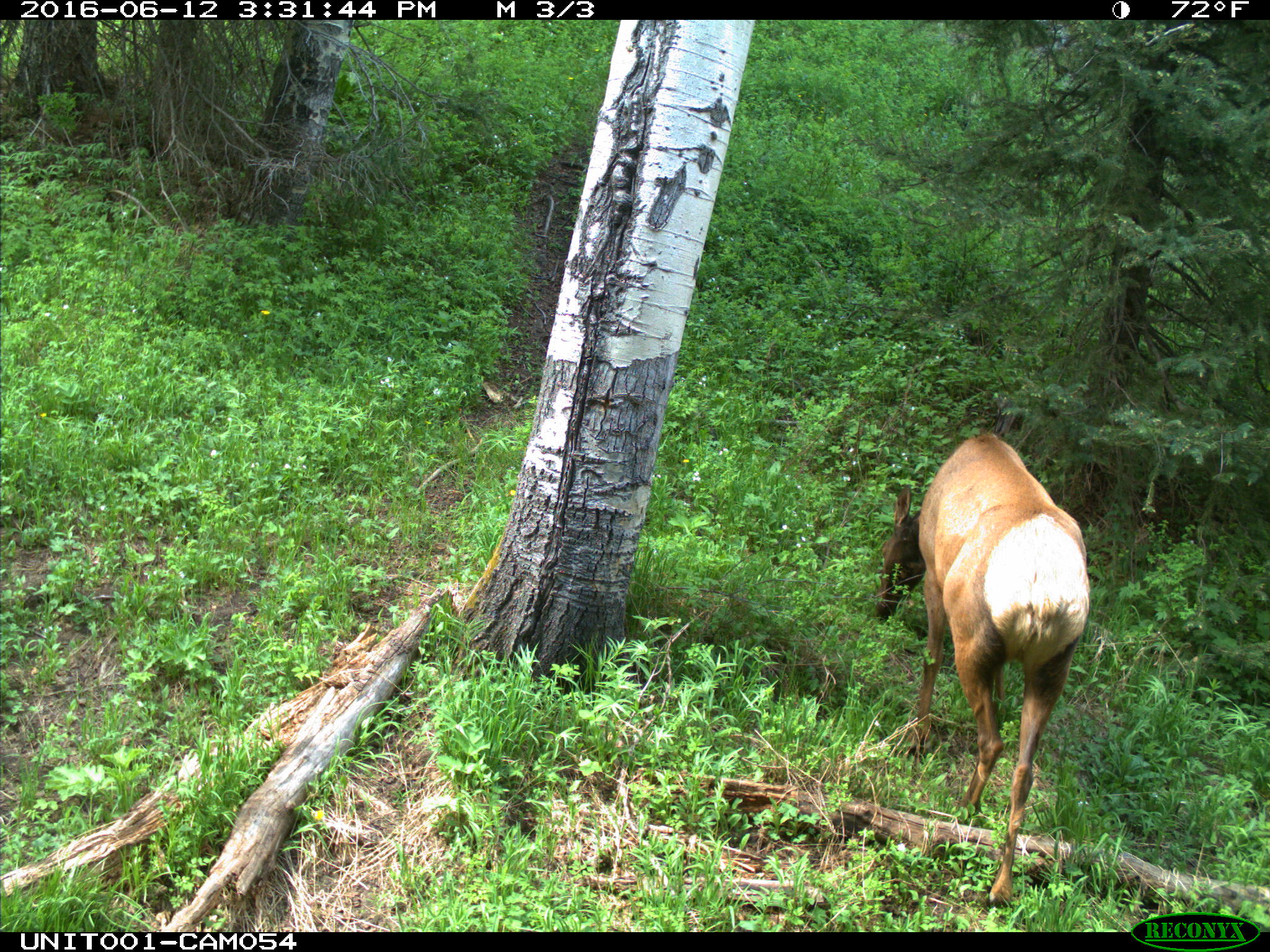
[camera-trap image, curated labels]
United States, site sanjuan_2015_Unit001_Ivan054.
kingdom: Animalia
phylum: Chordata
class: Mammalia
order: Artiodactyla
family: Cervidae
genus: Cervus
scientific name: Cervus elaphus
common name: red deer